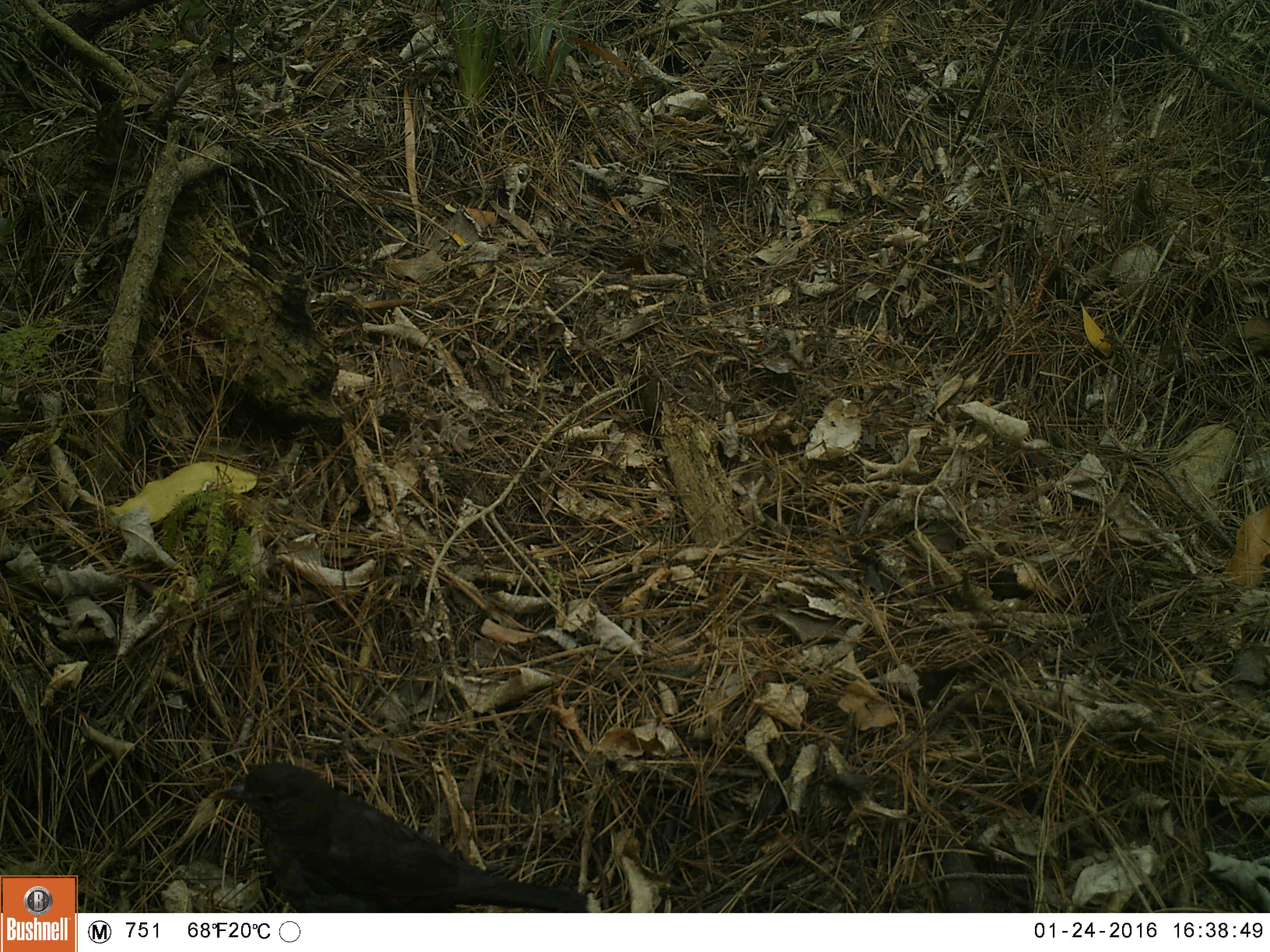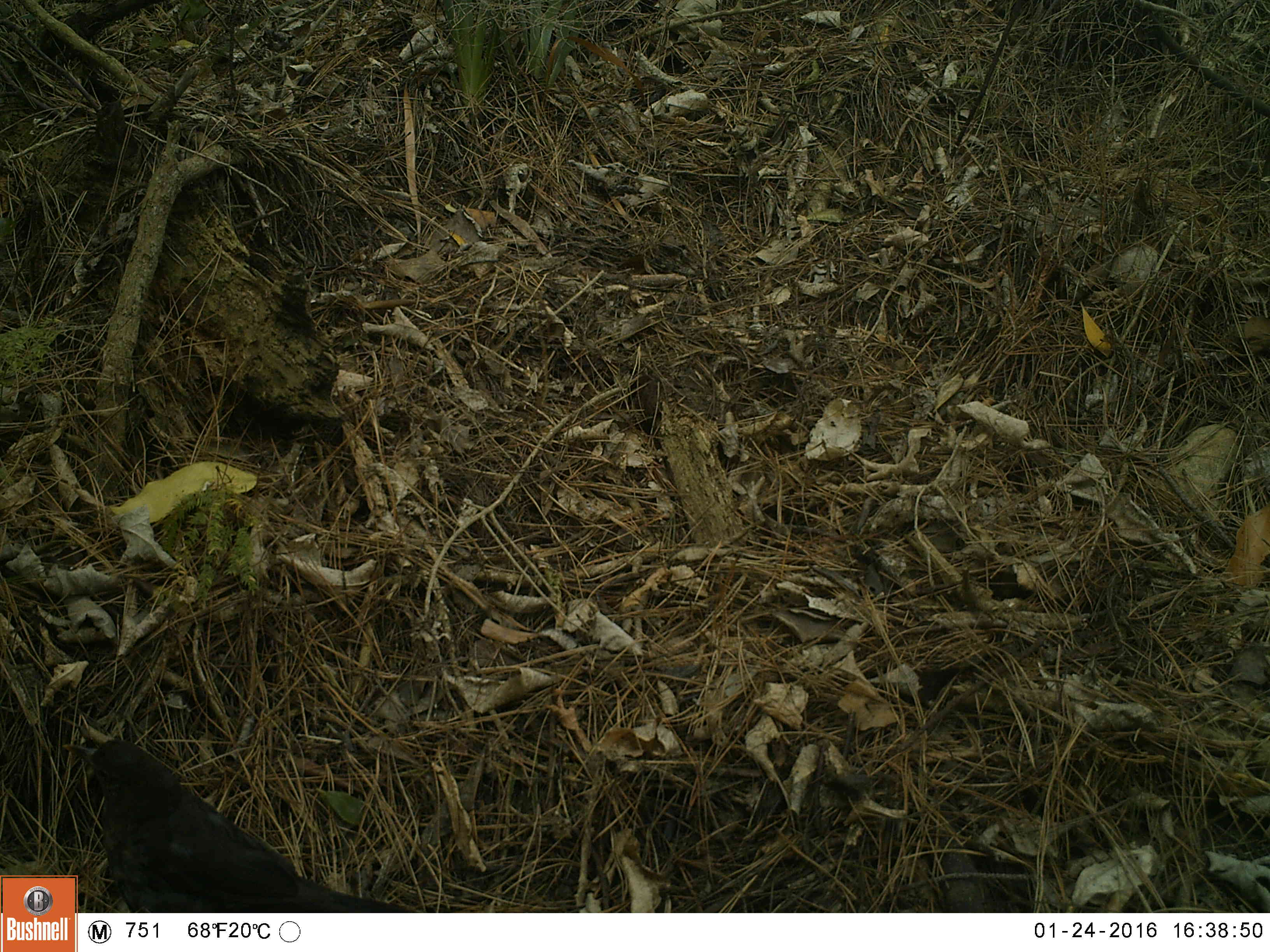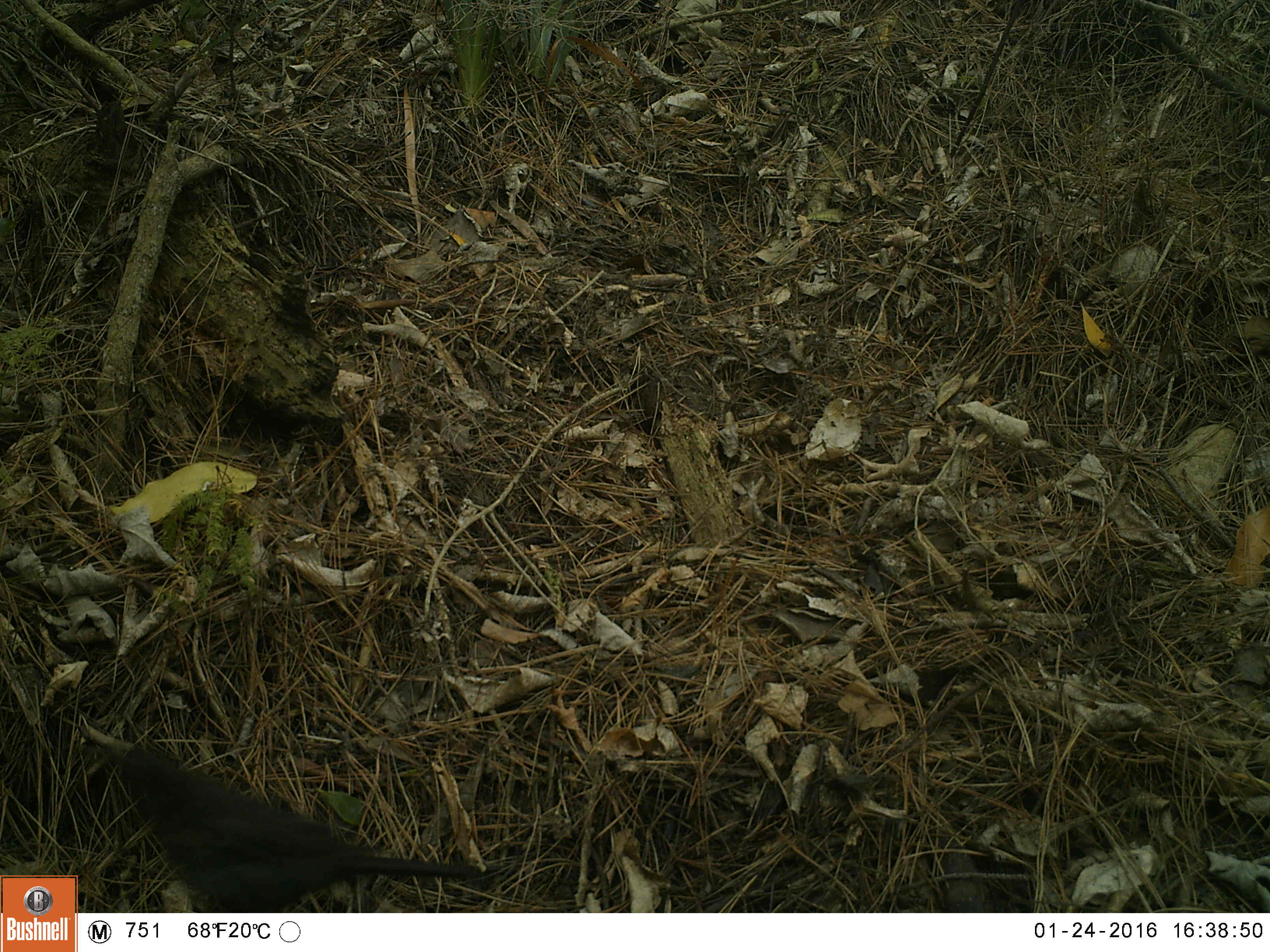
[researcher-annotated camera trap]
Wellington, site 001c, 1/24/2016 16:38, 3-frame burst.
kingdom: Animalia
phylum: Chordata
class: Aves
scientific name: Aves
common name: bird